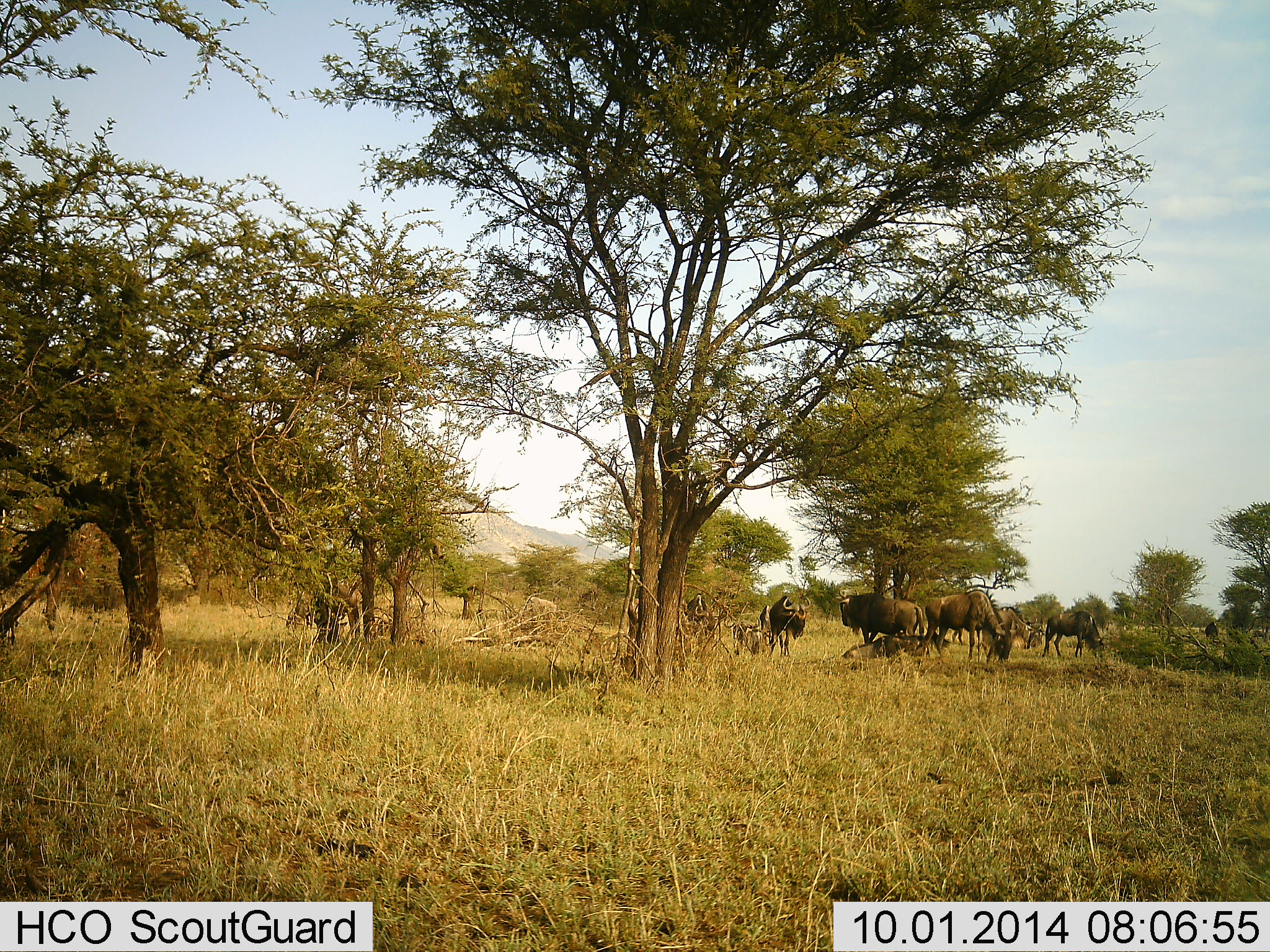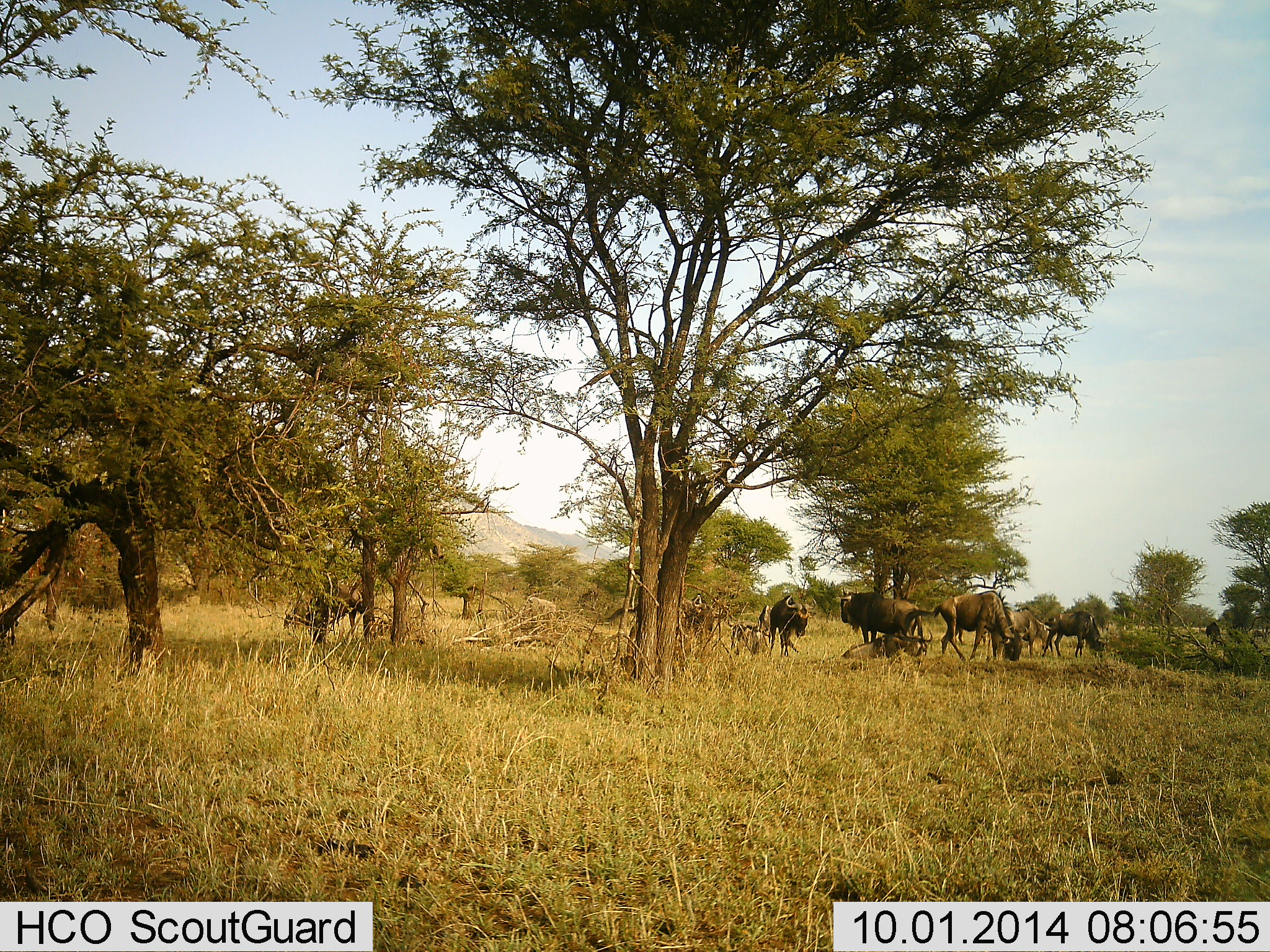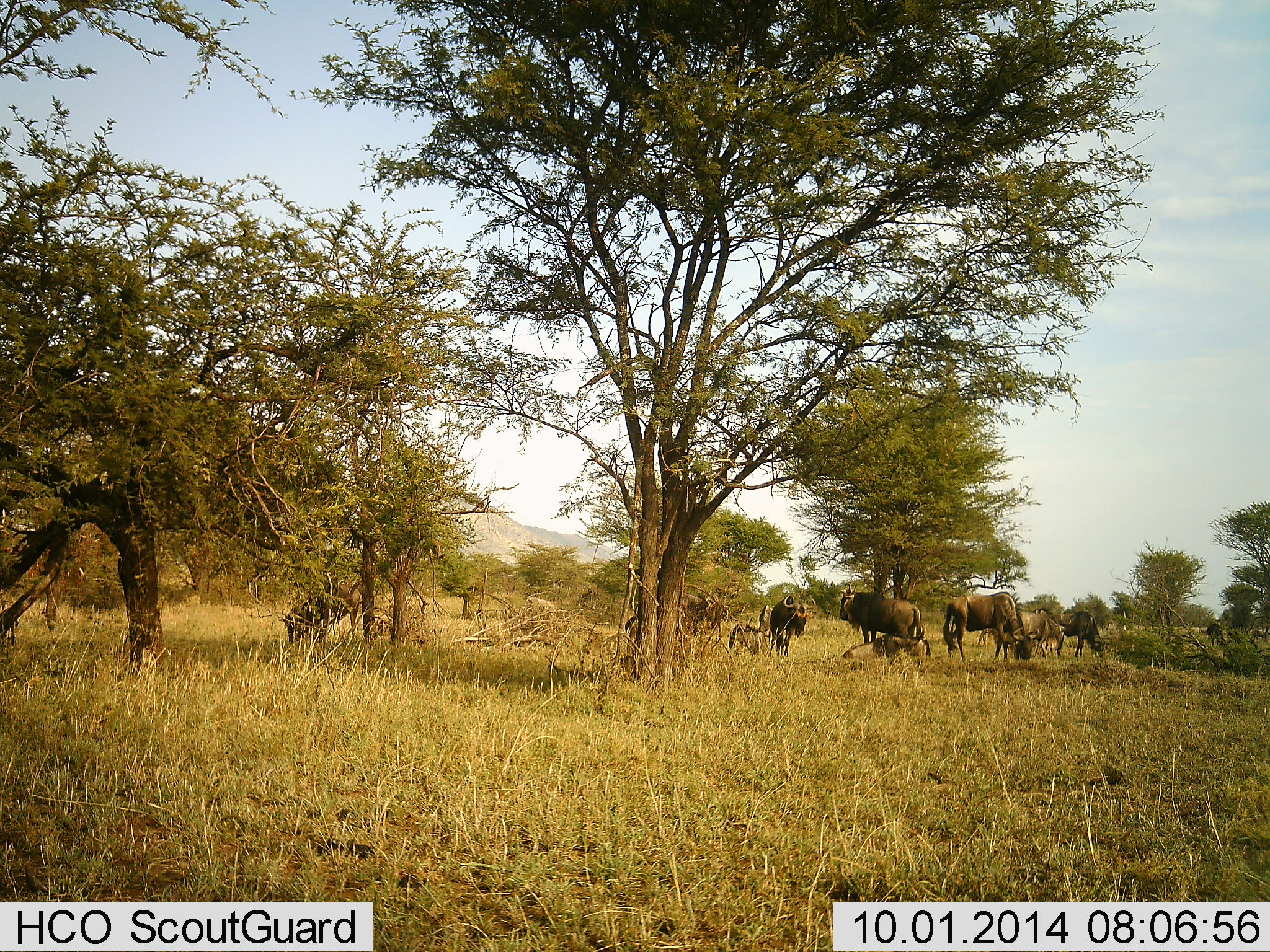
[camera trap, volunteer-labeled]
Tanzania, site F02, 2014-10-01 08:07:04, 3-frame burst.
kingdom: Animalia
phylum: Chordata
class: Mammalia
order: Artiodactyla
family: Bovidae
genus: Connochaetes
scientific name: Connochaetes taurinus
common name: blue wildebeest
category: wildebeest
Wildebeest (blue wildebeest) (Connochaetes taurinus), count 10. Behavior (volunteer vote fractions): standing 70%, resting 30%, moving 20%, interacting 0%. Young present (vote fraction): 0%. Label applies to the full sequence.